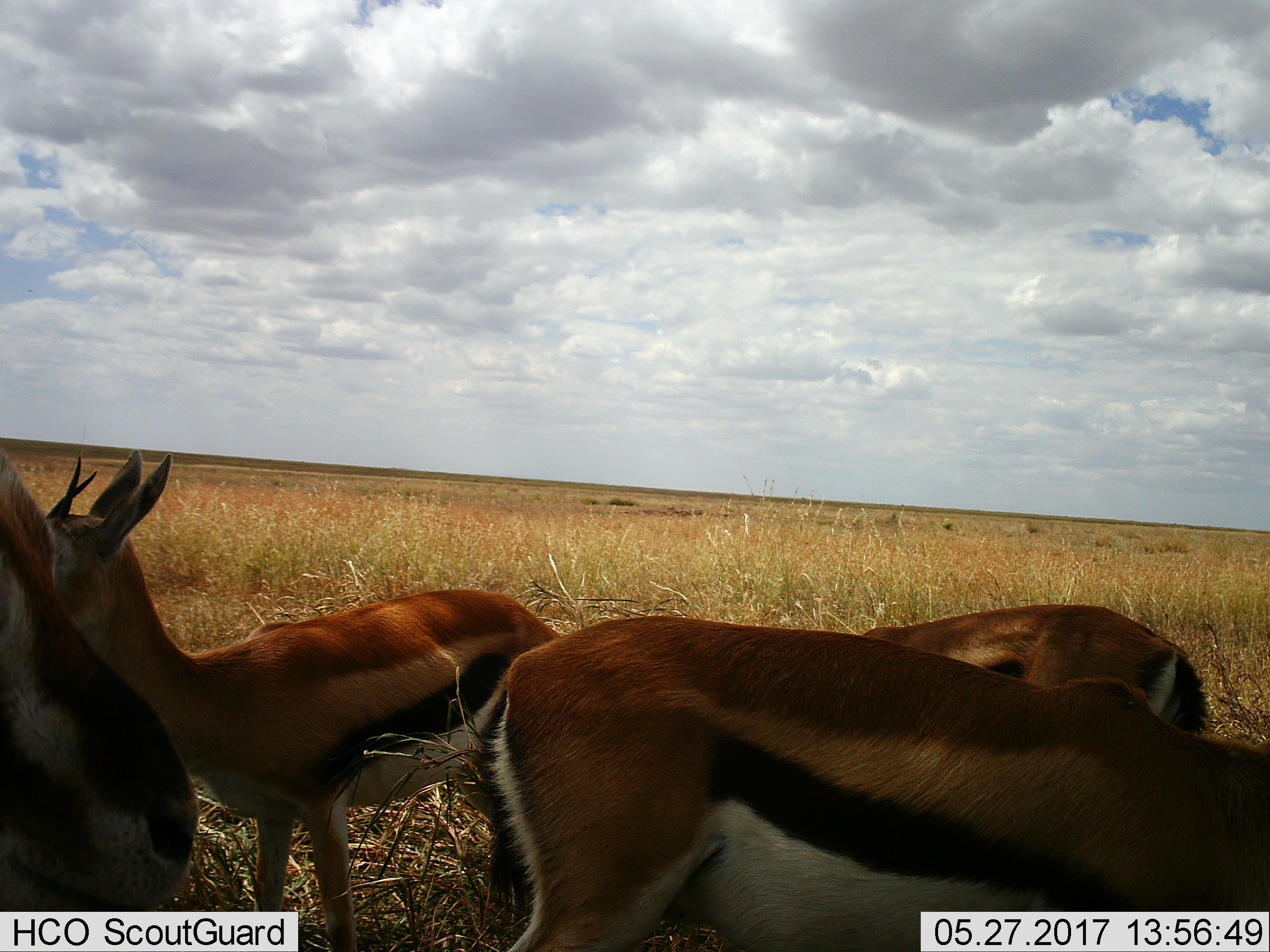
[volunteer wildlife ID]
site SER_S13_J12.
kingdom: Animalia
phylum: Chordata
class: Mammalia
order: Artiodactyla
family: Bovidae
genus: Eudorcas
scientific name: Eudorcas thomsonii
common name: thomson's gazelle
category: gazellethomsons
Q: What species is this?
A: Gazellethomsons (thomson's gazelle) (Eudorcas thomsonii).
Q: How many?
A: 4.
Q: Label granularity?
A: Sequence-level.